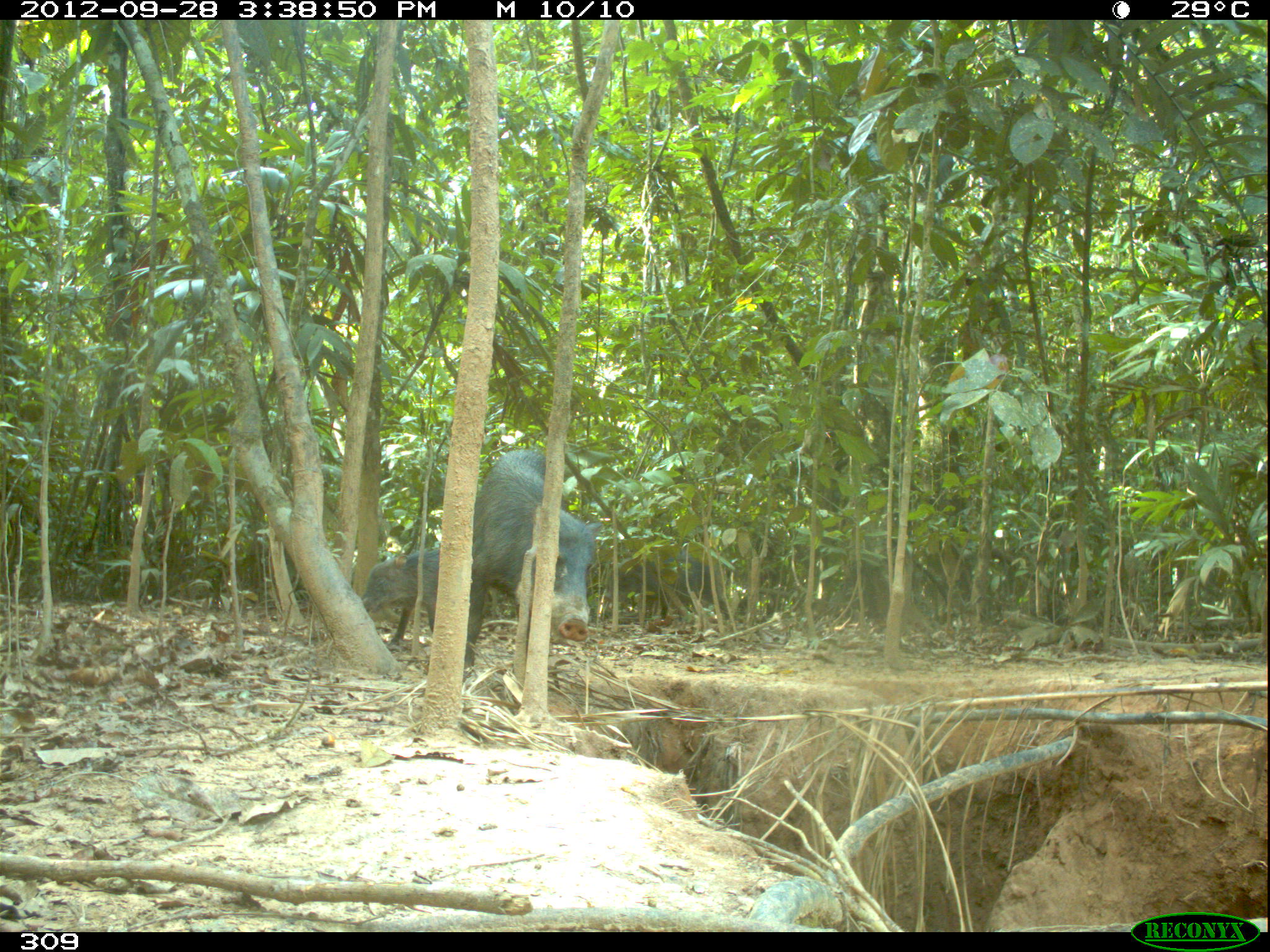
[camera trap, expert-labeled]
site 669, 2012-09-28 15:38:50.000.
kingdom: Animalia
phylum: Chordata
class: Mammalia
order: Artiodactyla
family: Tayassuidae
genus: Tayassu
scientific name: Tayassu pecari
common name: white-lipped peccary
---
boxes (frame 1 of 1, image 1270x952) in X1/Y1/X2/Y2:
tayassu pecari: 462/448/602/682; 604/542/730/620; 362/546/439/646